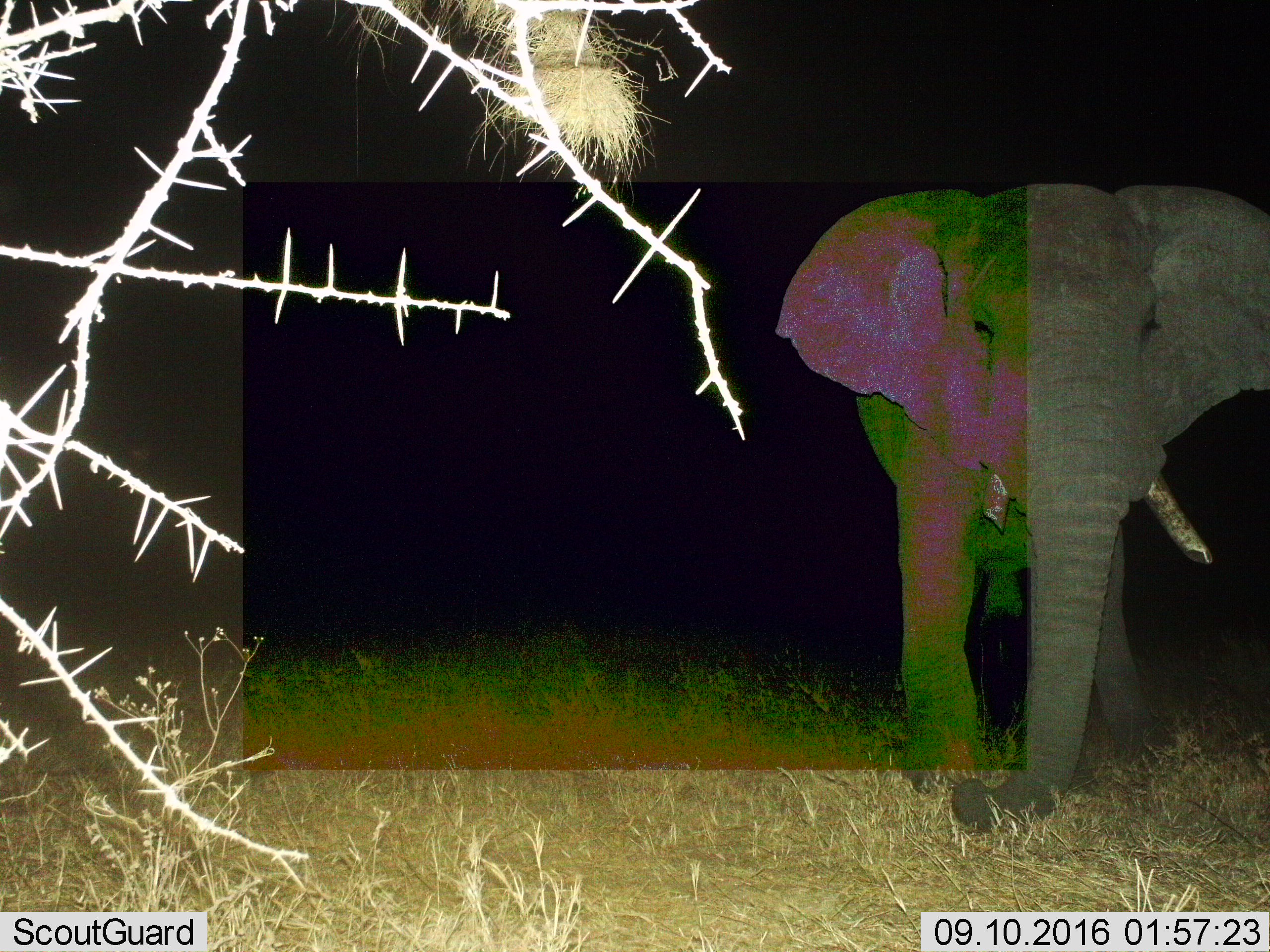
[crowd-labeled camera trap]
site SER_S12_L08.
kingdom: Animalia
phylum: Chordata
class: Mammalia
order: Proboscidea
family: Elephantidae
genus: Loxodonta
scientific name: Loxodonta africana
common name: african bush elephant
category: elephant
Elephant (african bush elephant) (Loxodonta africana), count 1. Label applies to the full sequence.